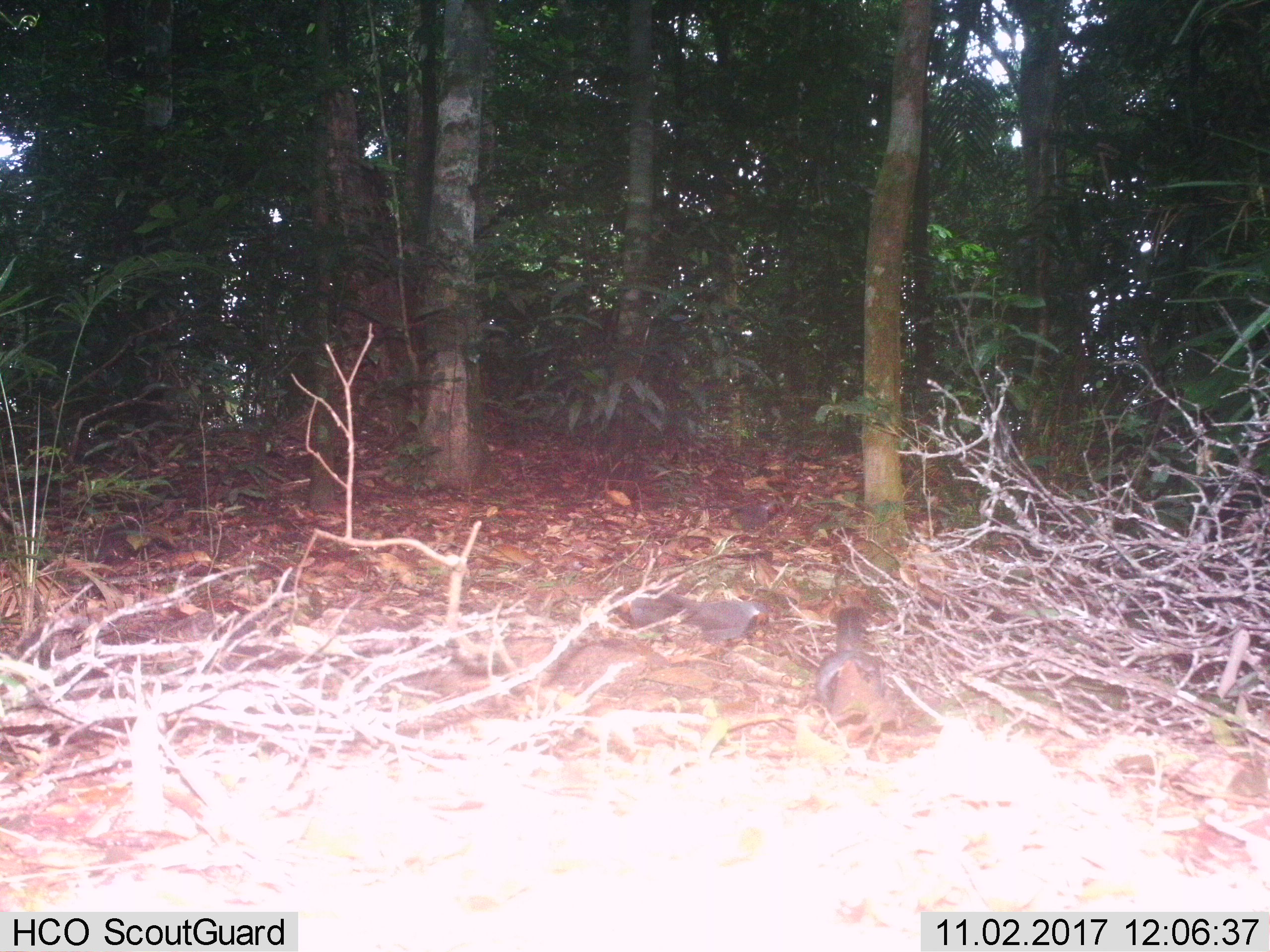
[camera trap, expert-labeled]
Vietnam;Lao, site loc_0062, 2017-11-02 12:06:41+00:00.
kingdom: Animalia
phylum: Chordata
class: Aves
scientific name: Aves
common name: bird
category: unidentified bird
Unidentified bird (bird) (Aves). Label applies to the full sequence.